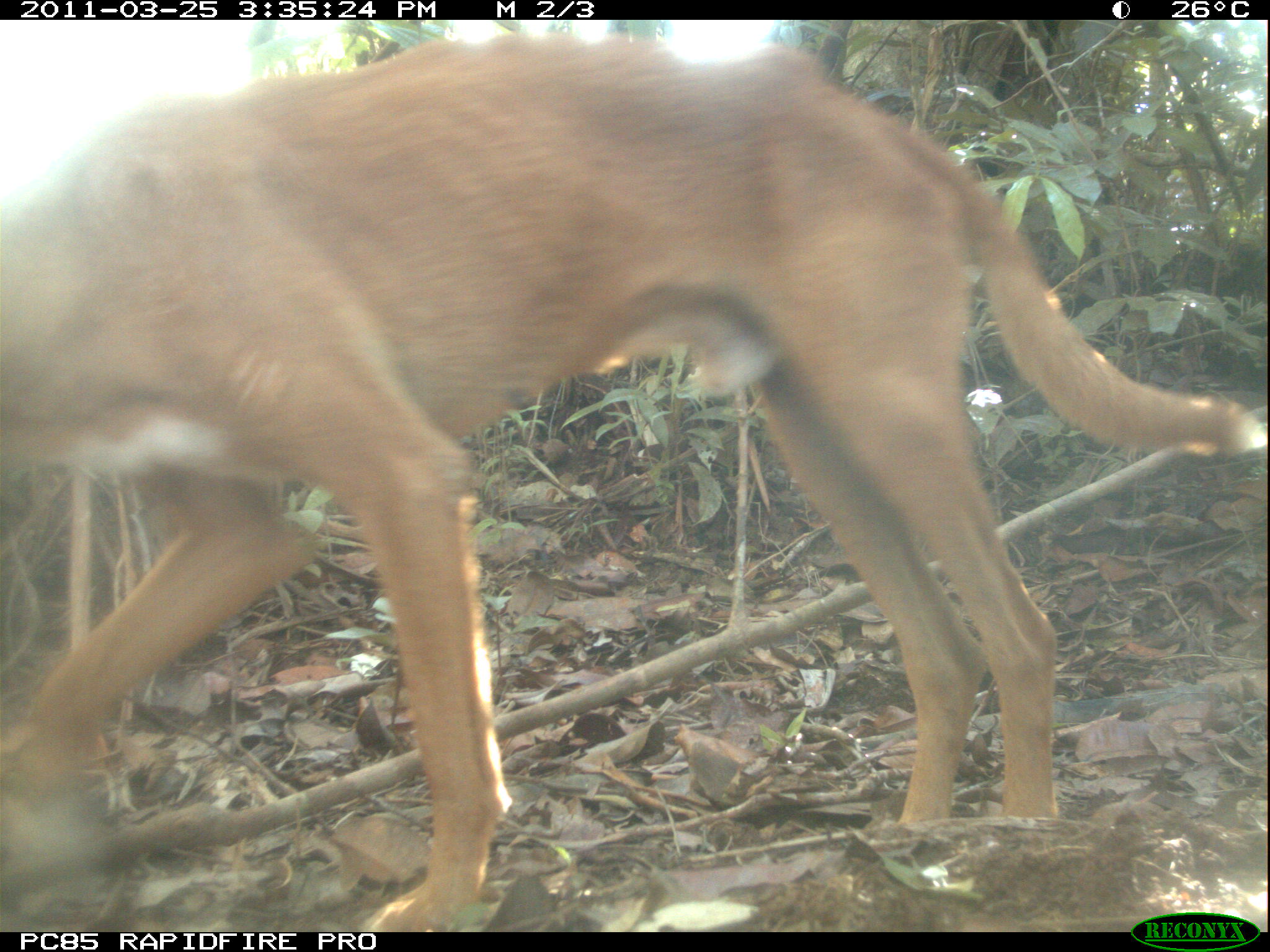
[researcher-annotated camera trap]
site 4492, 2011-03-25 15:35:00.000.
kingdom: Animalia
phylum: Chordata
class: Mammalia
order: Carnivora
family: Canidae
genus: Canis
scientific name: Canis familiaris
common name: domestic dog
Canis familiaris (domestic dog), count 2.